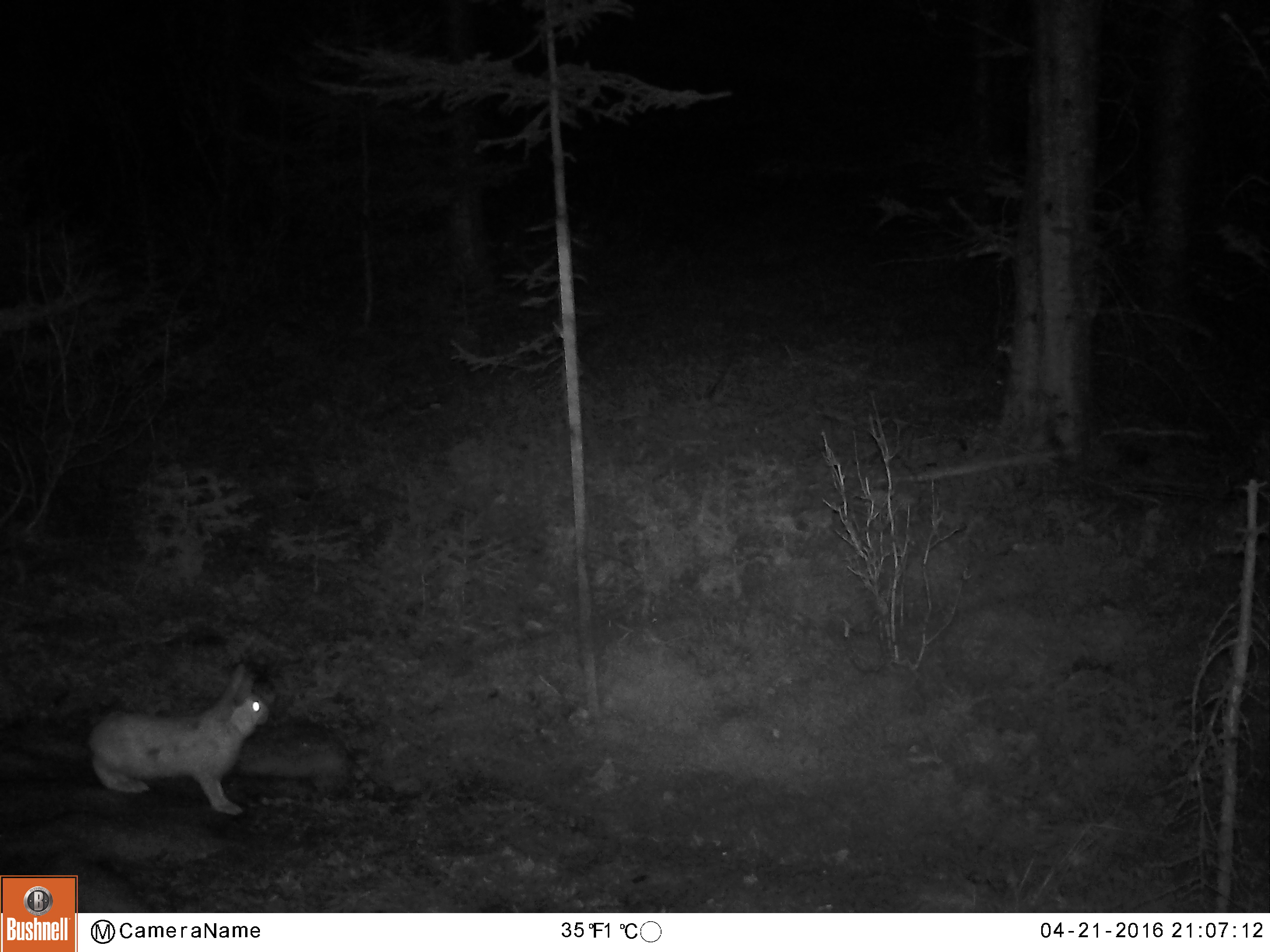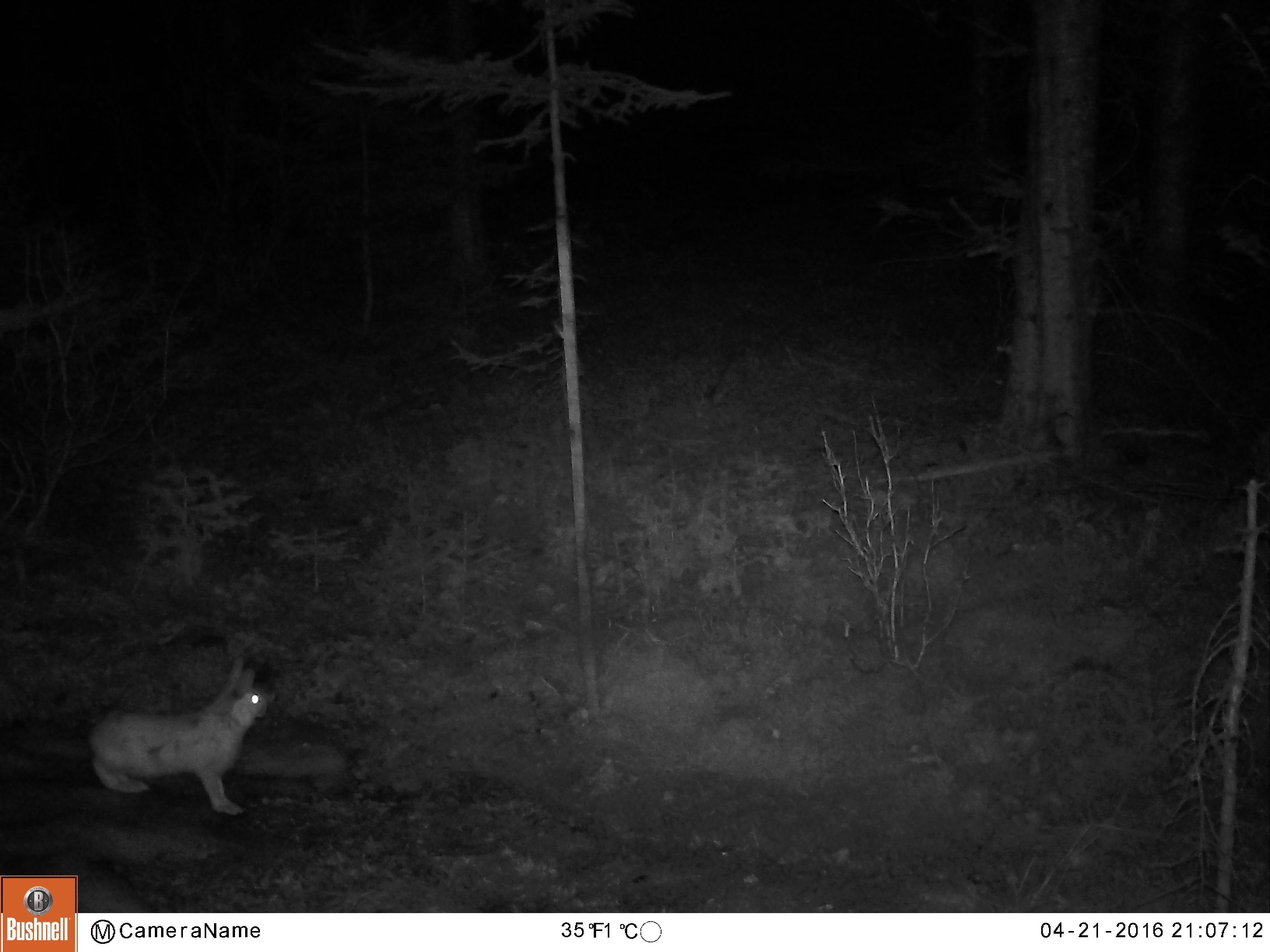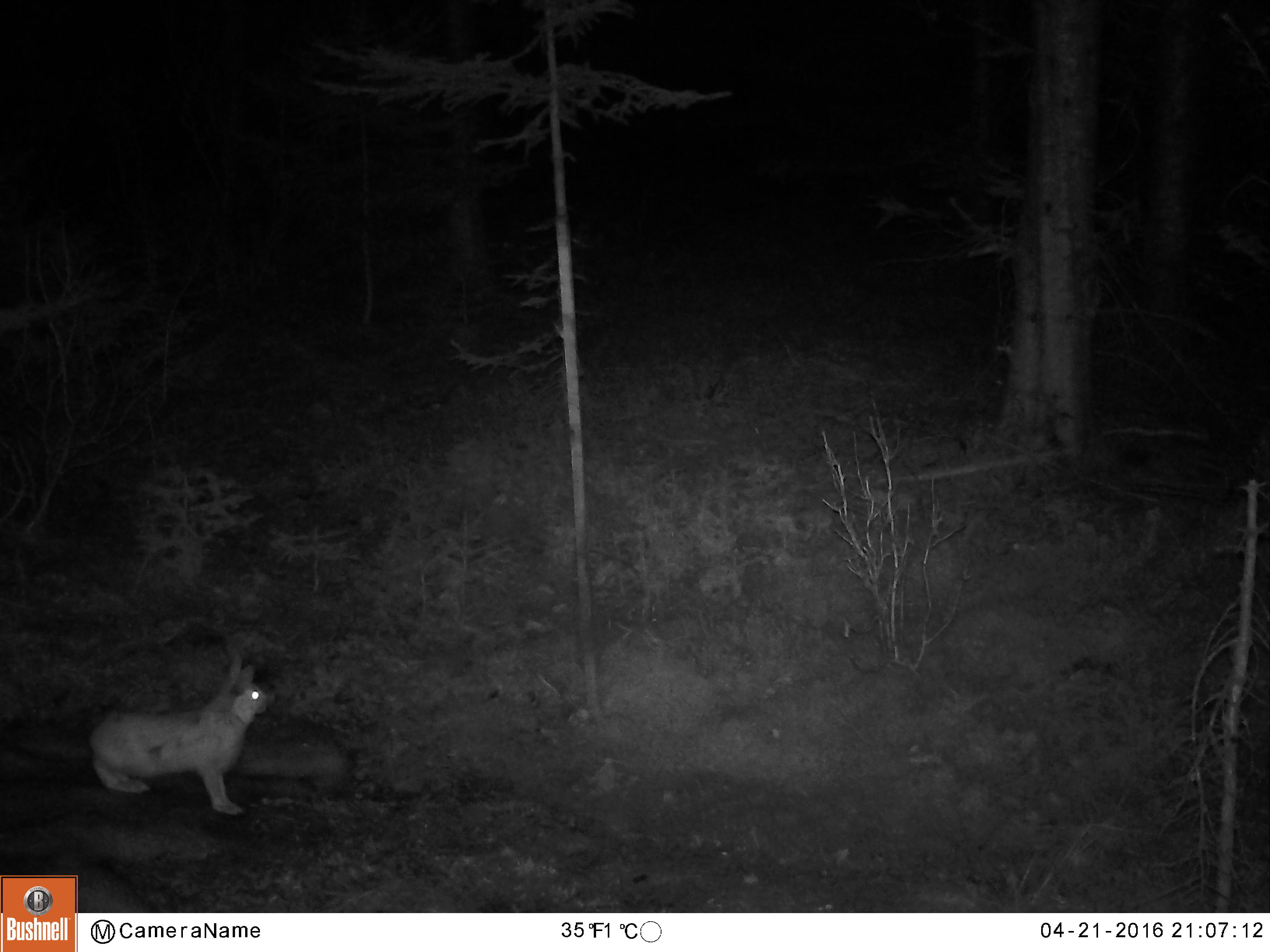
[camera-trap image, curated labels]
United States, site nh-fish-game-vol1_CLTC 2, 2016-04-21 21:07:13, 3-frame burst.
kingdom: Animalia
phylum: Chordata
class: Mammalia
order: Lagomorpha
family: Leporidae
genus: Lepus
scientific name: Lepus americanus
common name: snowshoe hare